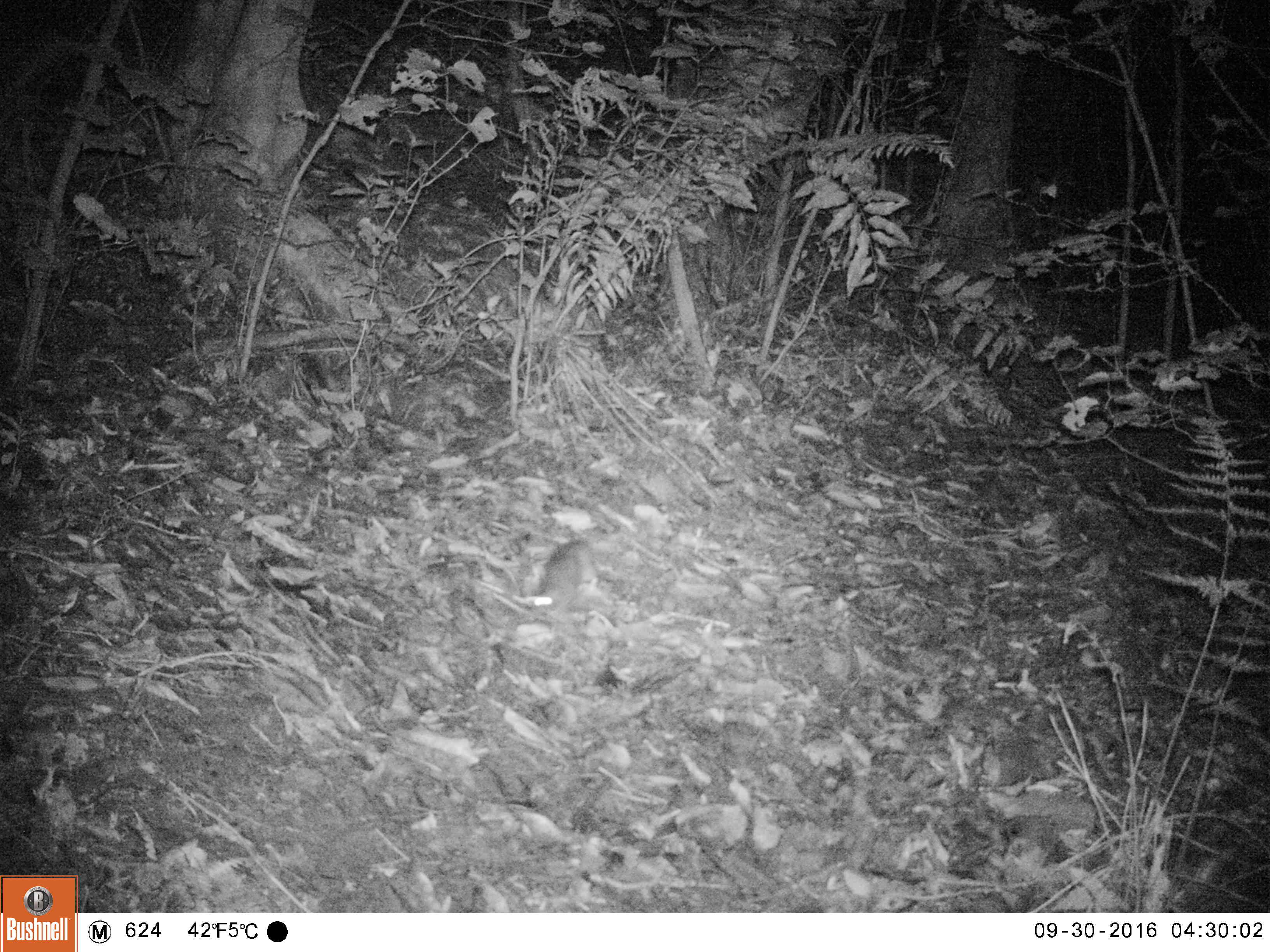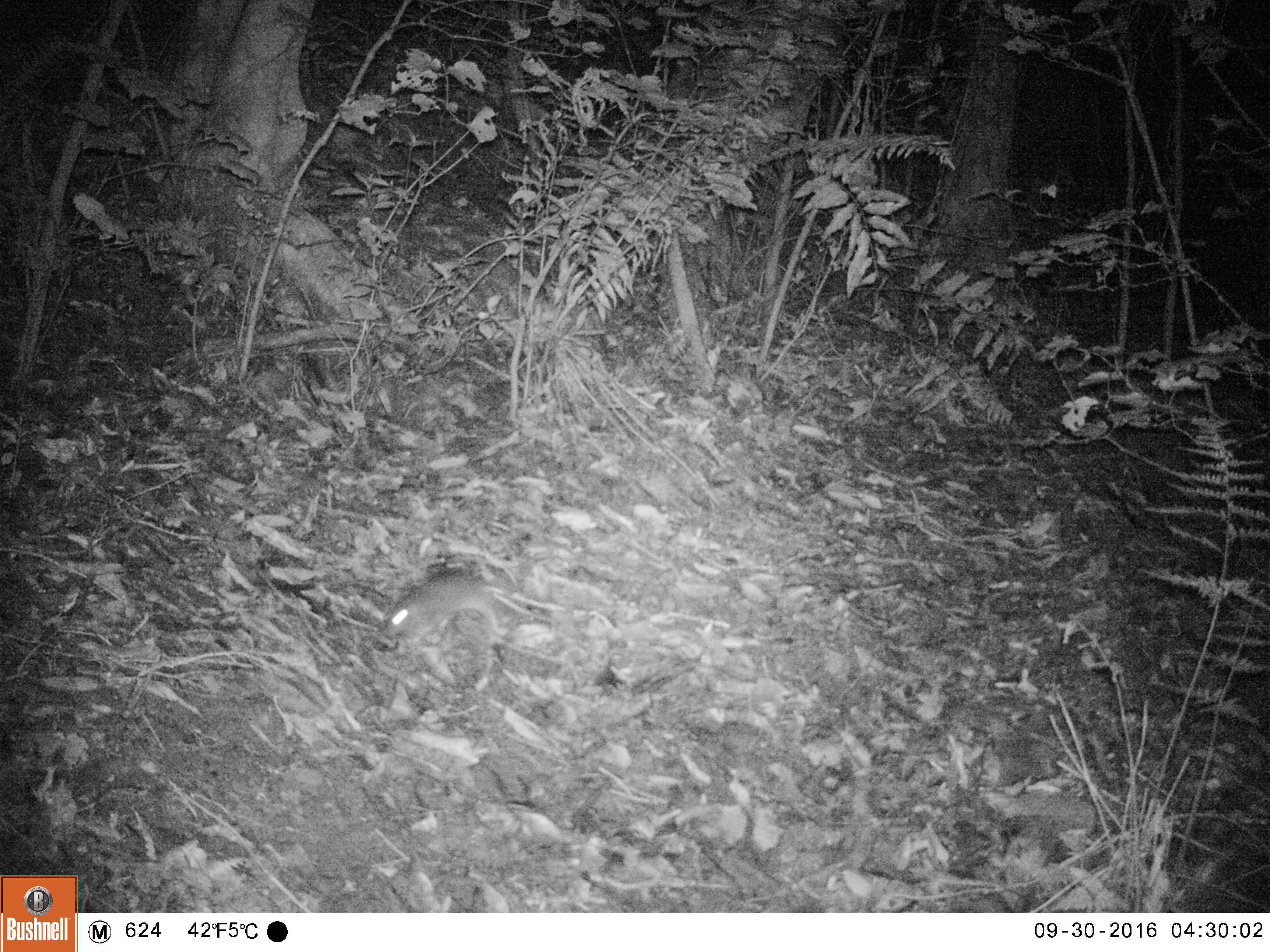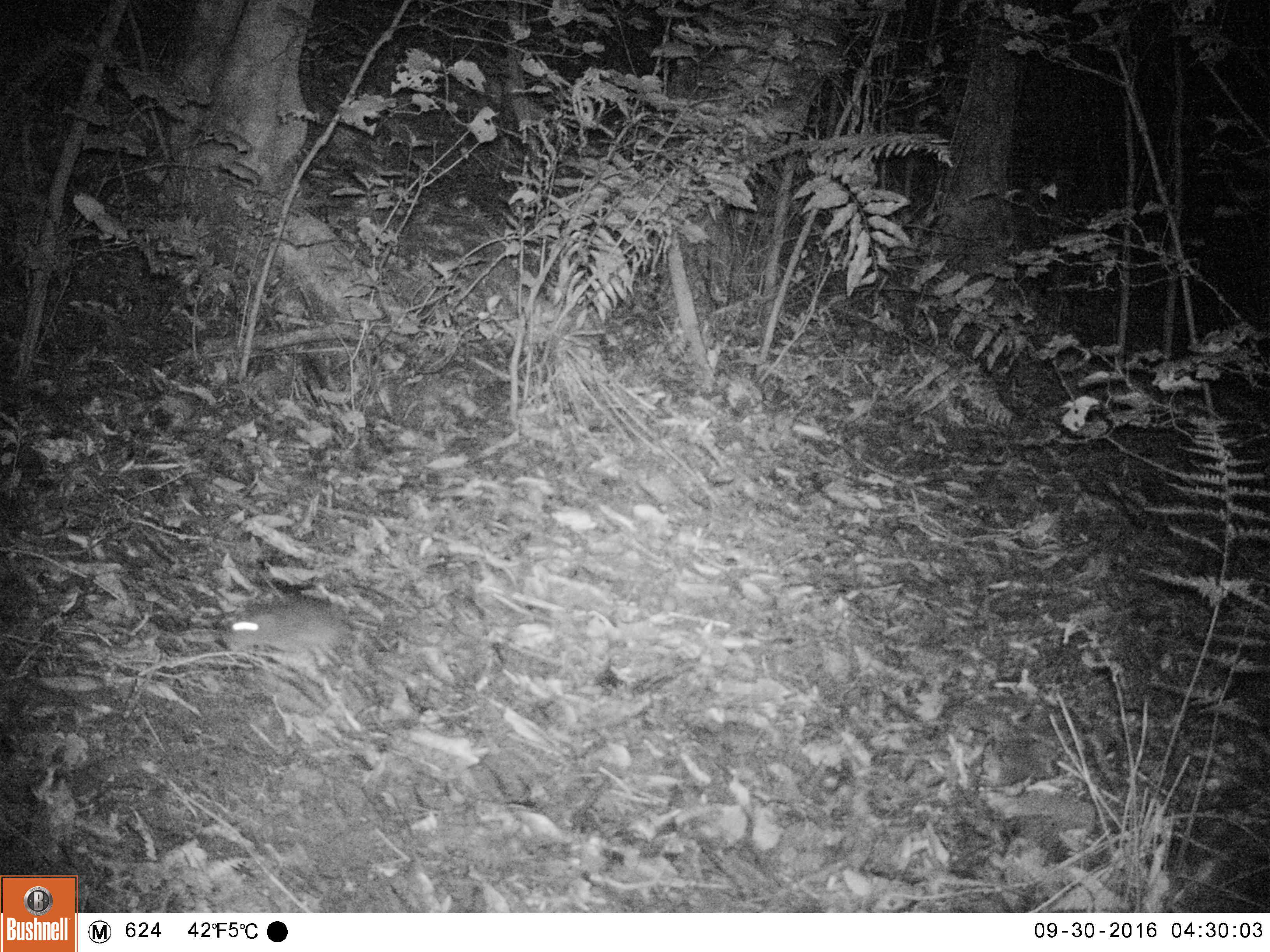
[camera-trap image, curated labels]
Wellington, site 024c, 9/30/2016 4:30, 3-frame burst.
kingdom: Animalia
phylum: Chordata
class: Mammalia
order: Rodentia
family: Muridae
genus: Rattus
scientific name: Rattus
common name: rat